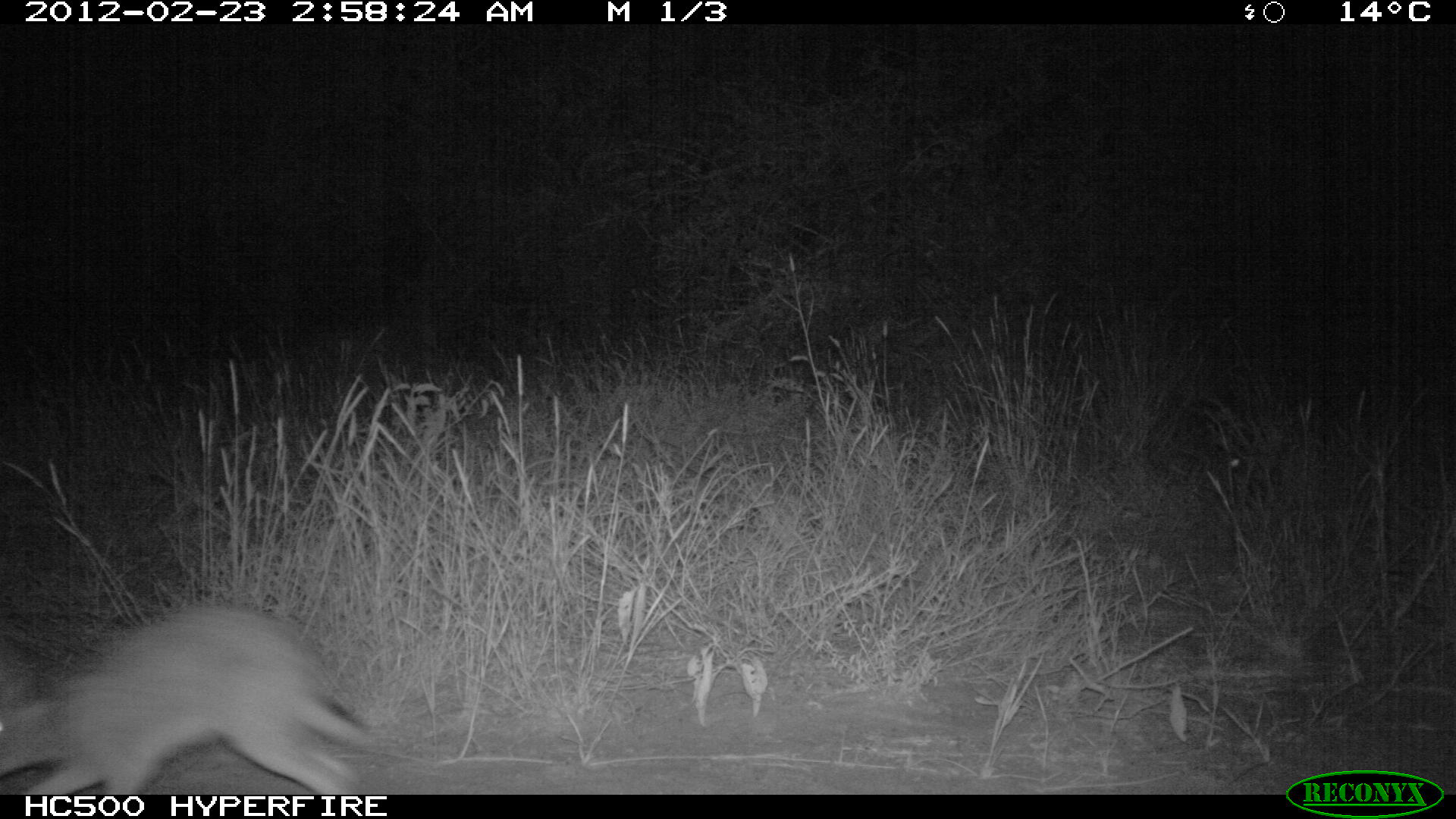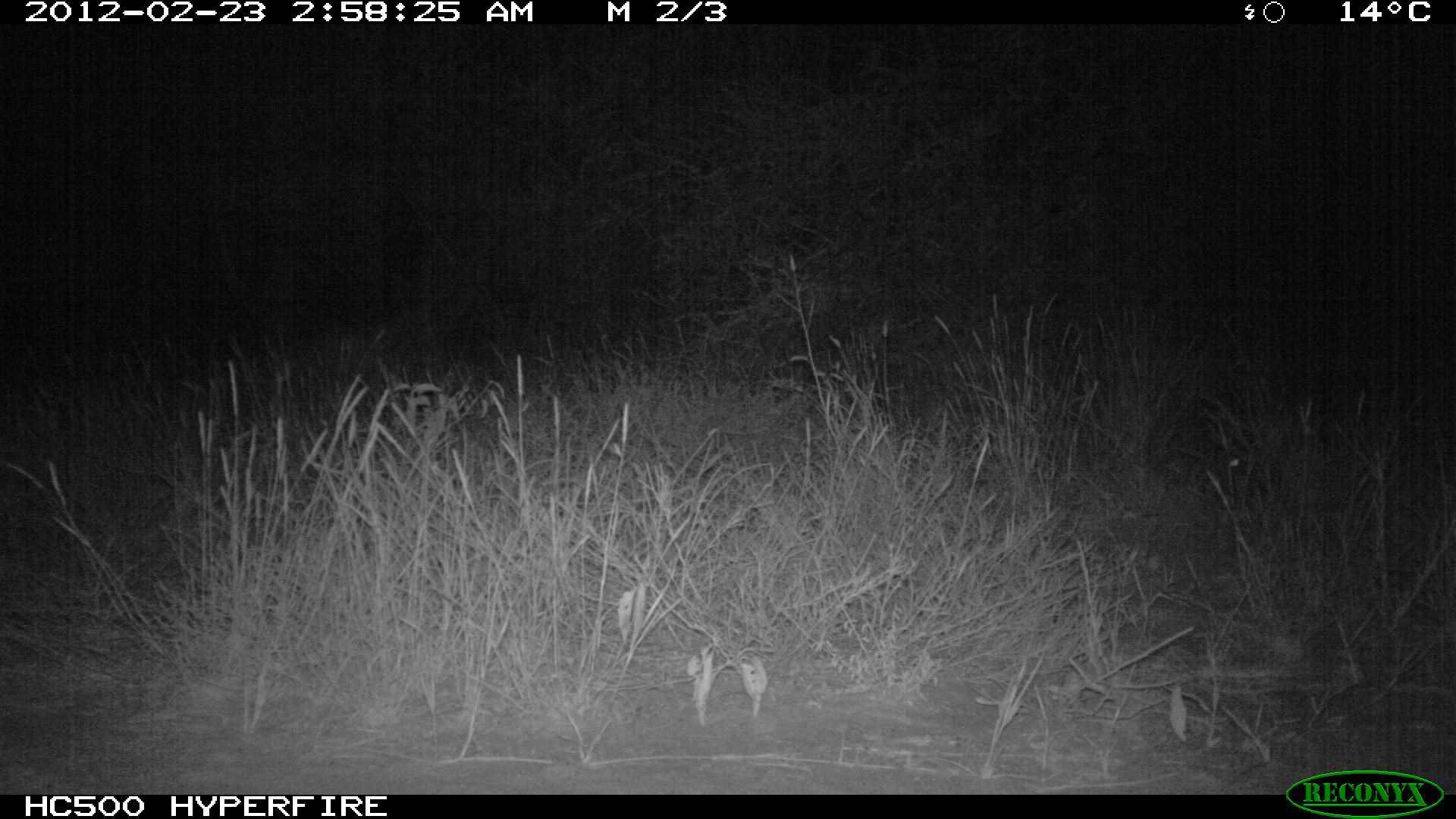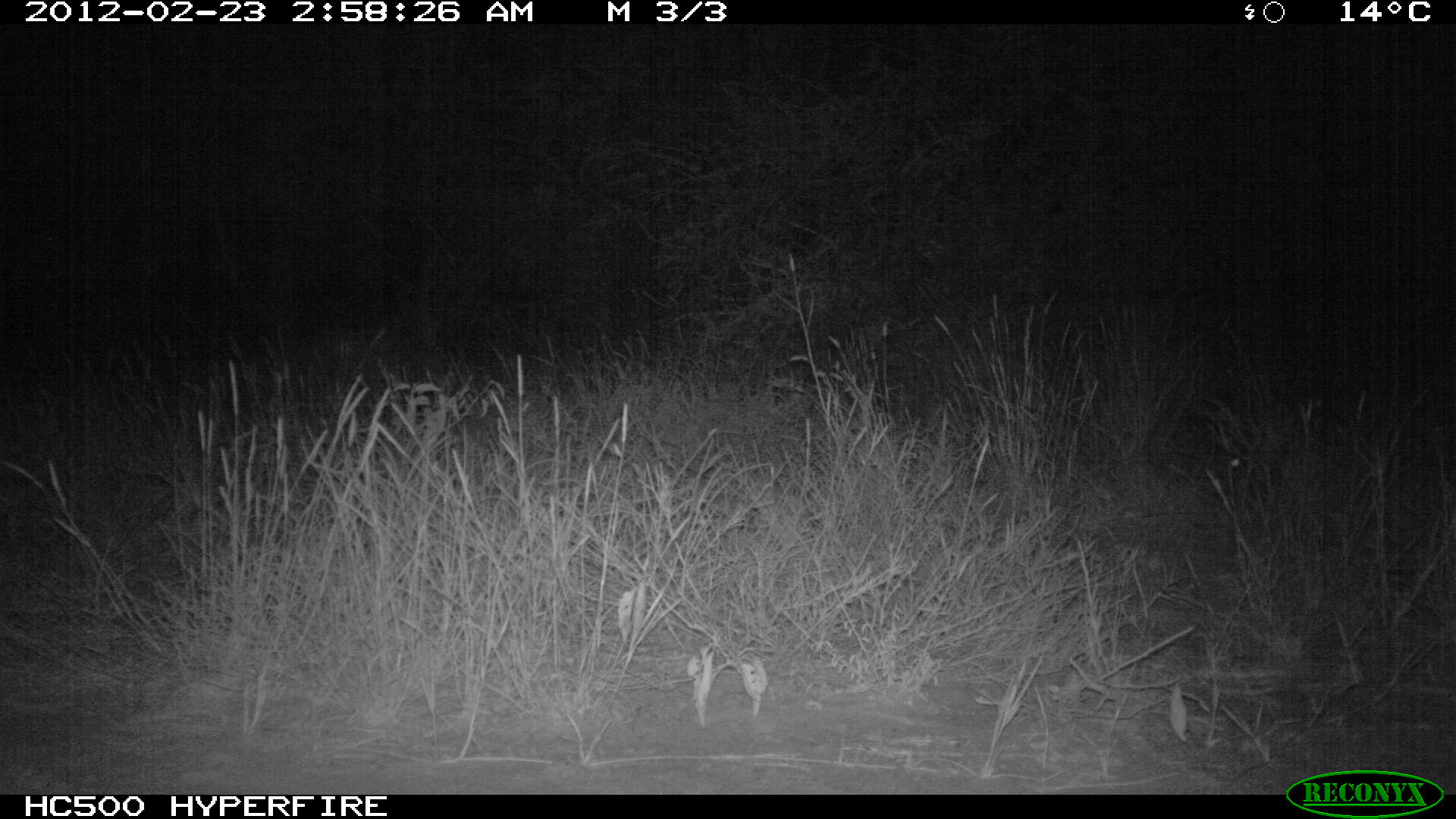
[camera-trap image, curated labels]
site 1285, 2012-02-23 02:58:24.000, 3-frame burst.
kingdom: Animalia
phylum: Chordata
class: Mammalia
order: Lagomorpha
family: Leporidae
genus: Lepus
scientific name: Lepus saxatilis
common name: scrub hare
Lepus saxatilis (scrub hare), count 1.